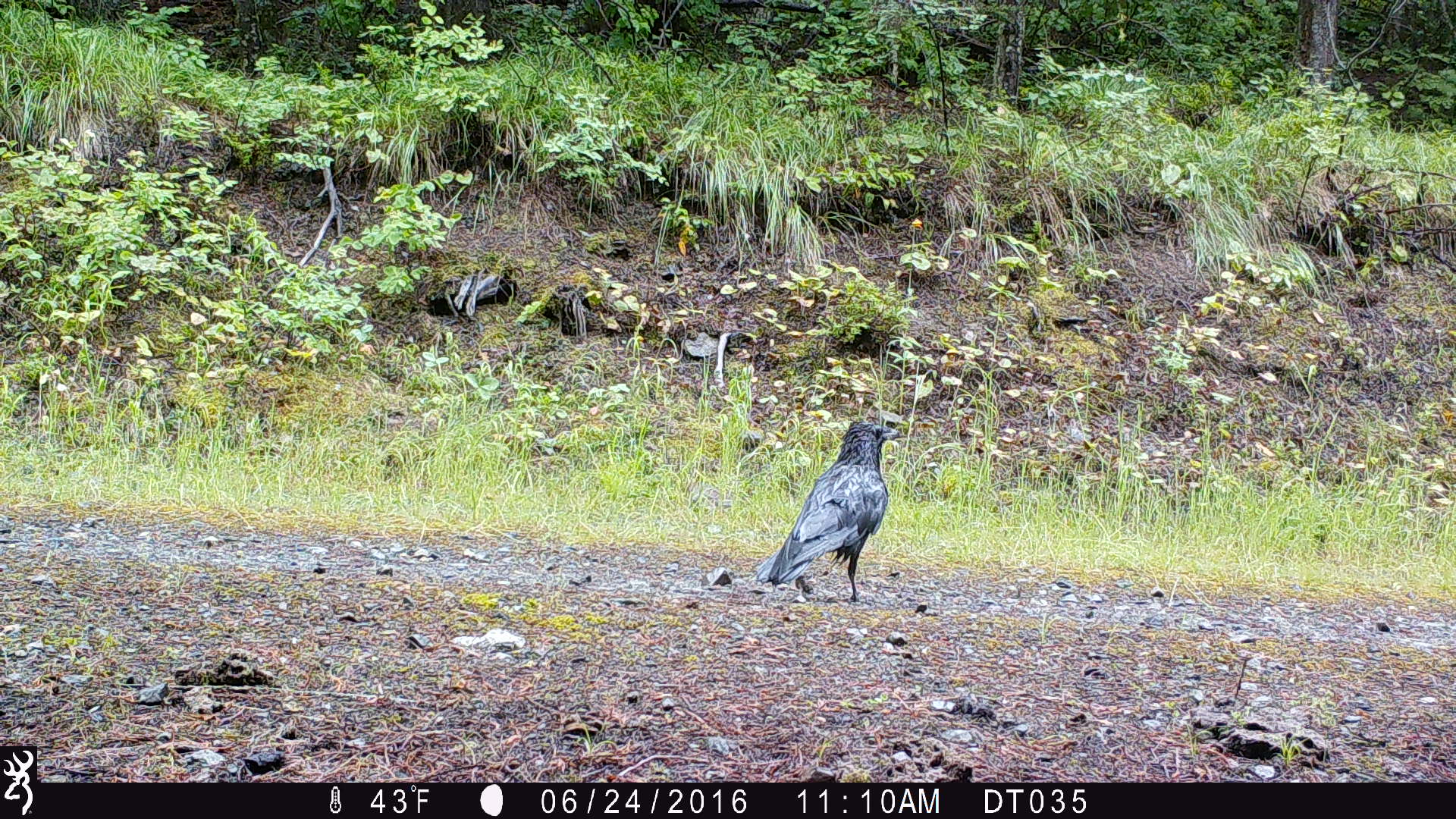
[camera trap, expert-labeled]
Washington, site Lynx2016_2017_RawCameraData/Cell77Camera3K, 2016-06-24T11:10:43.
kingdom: Animalia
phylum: Chordata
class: Aves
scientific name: Aves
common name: birds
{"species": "Aves (birds)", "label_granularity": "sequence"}